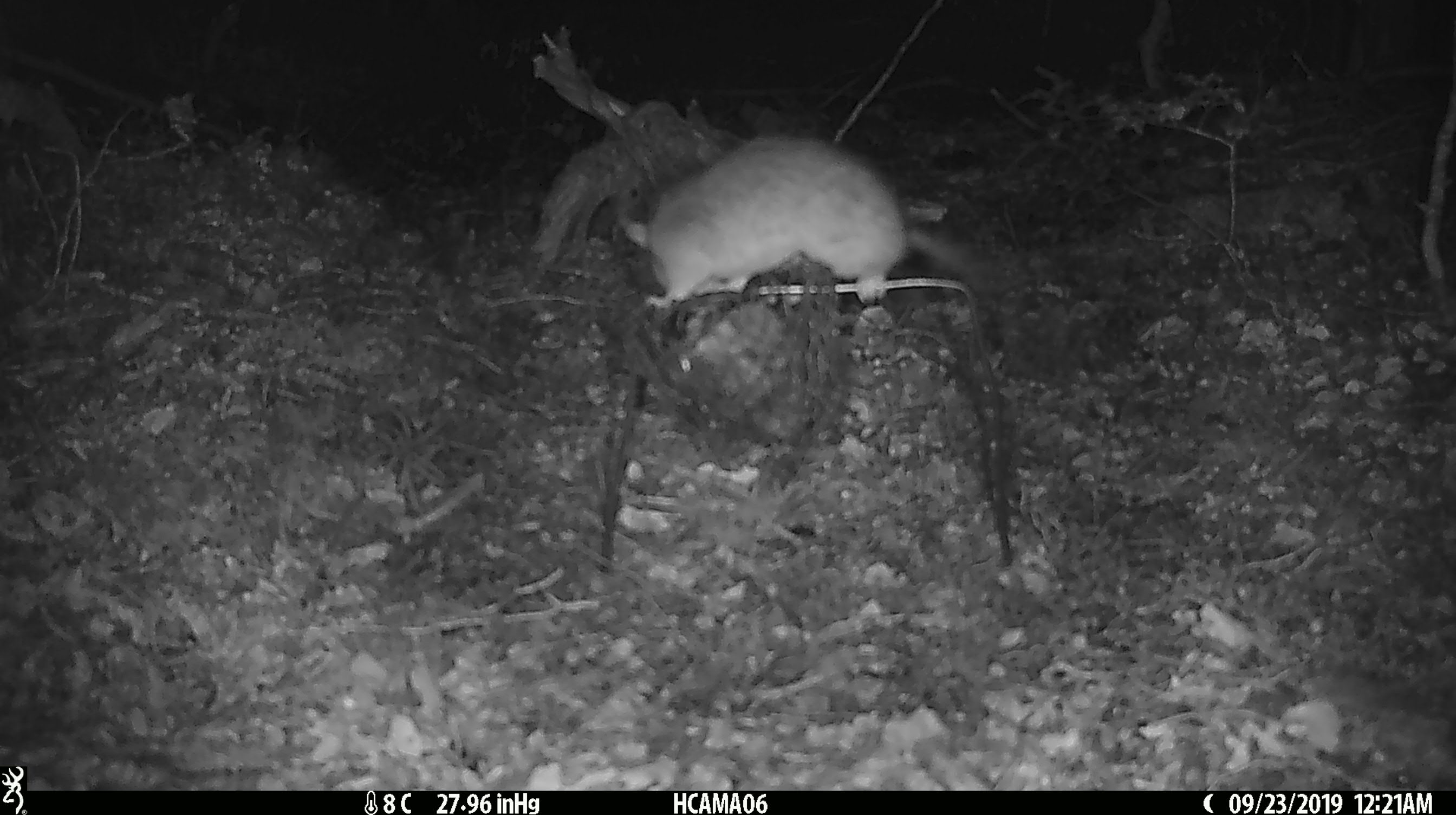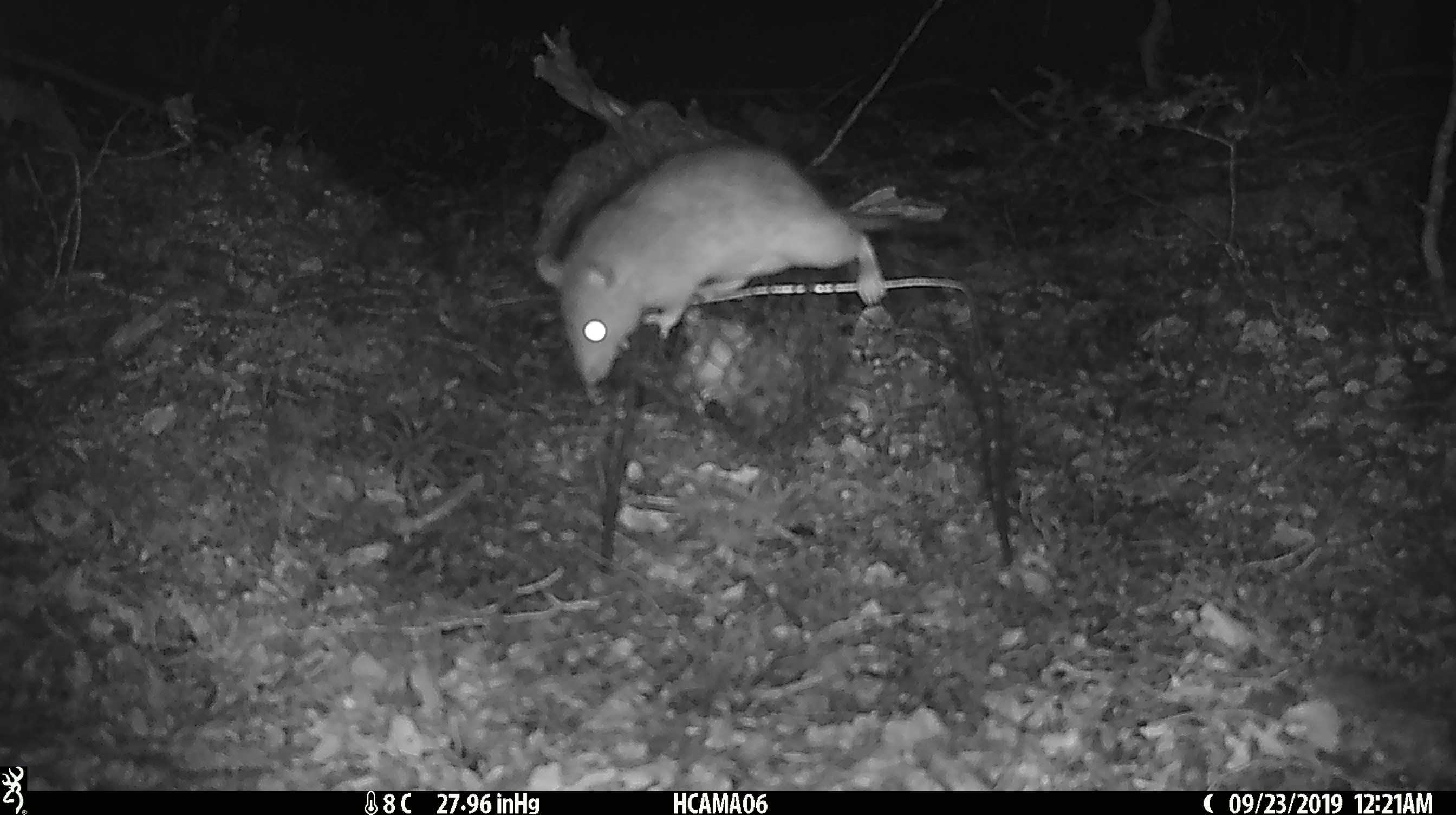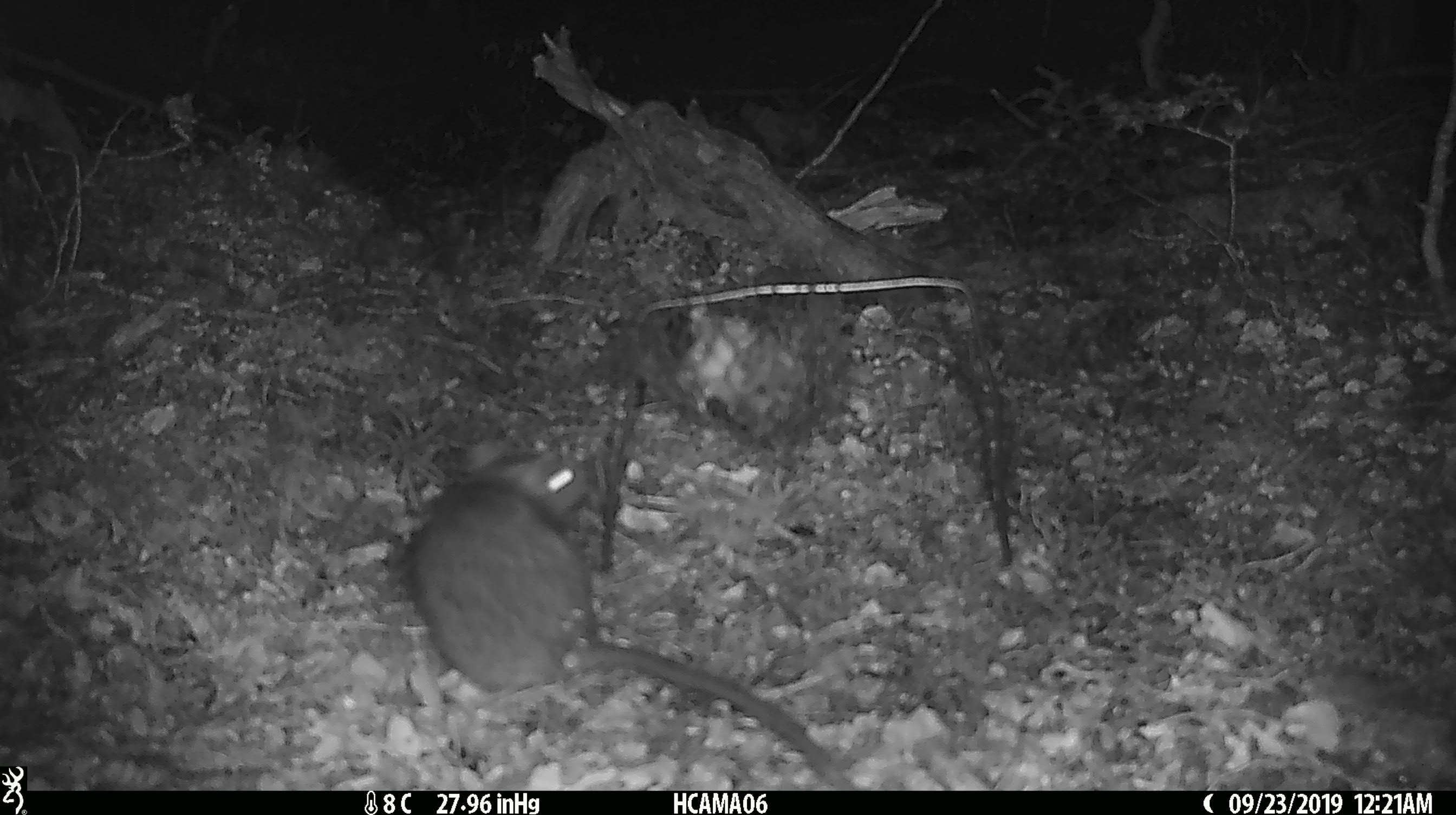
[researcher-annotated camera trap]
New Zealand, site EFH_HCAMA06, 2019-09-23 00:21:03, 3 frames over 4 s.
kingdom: Animalia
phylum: Chordata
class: Mammalia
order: Rodentia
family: Muridae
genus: Rattus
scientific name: Rattus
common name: rat